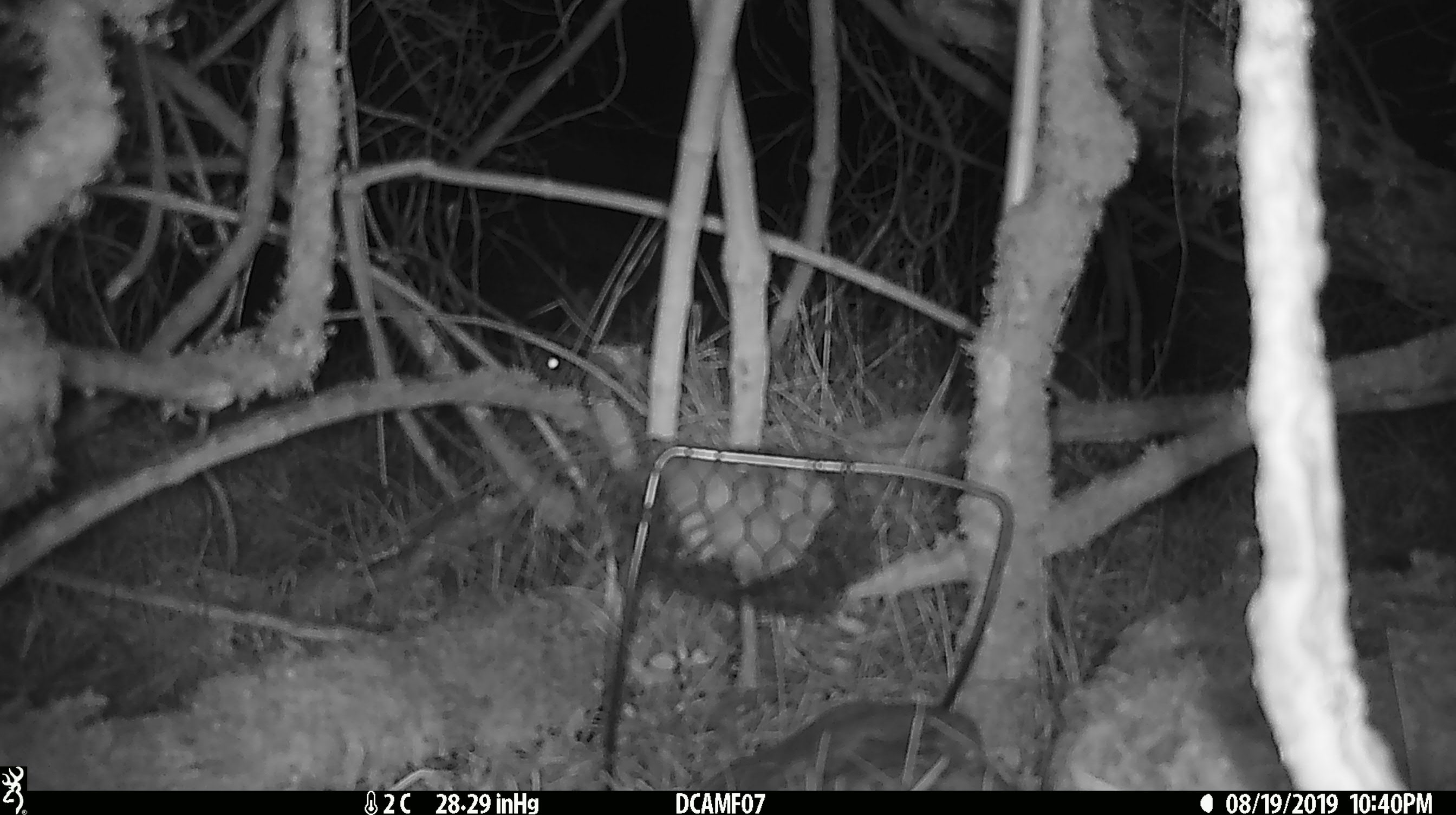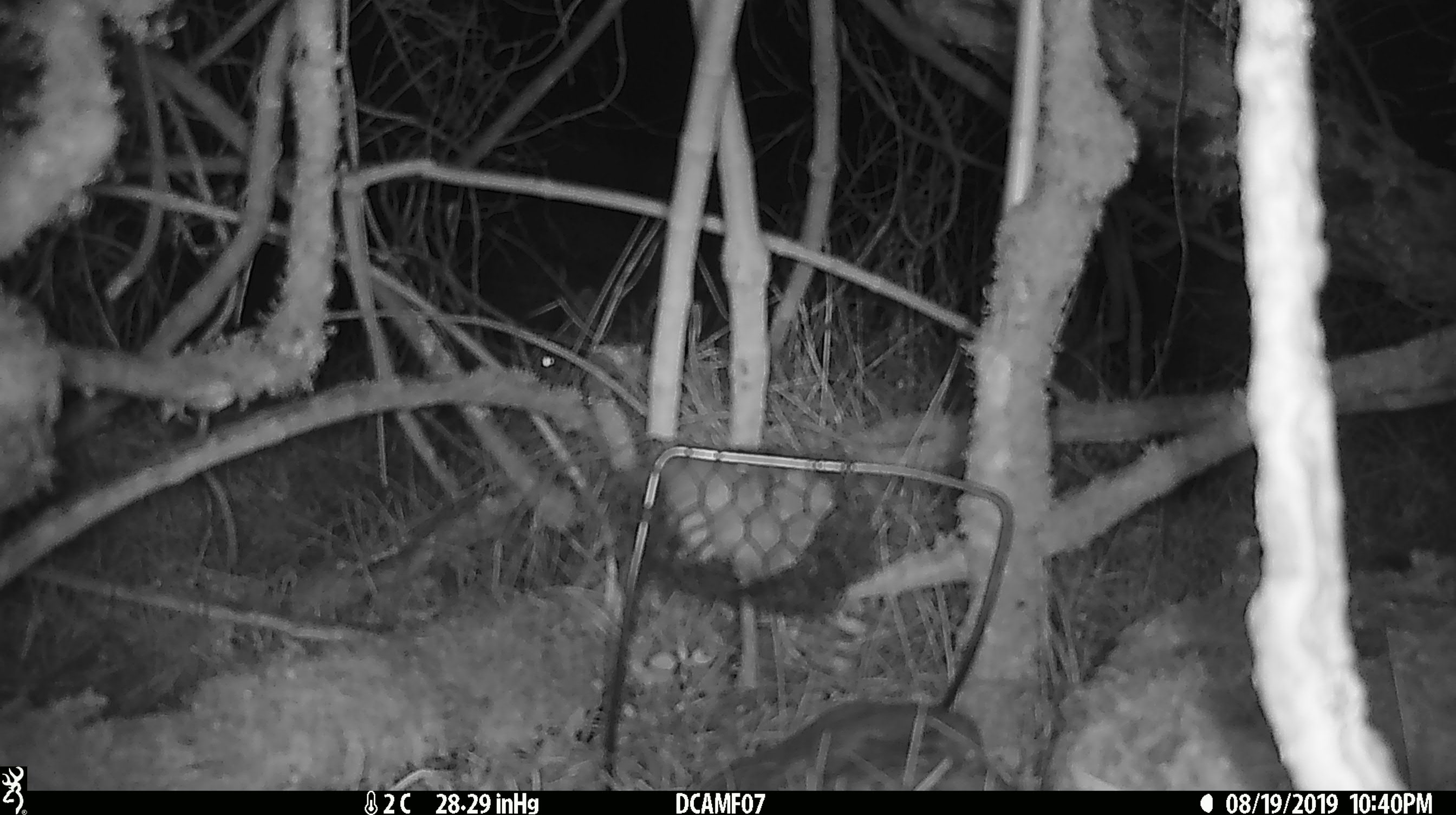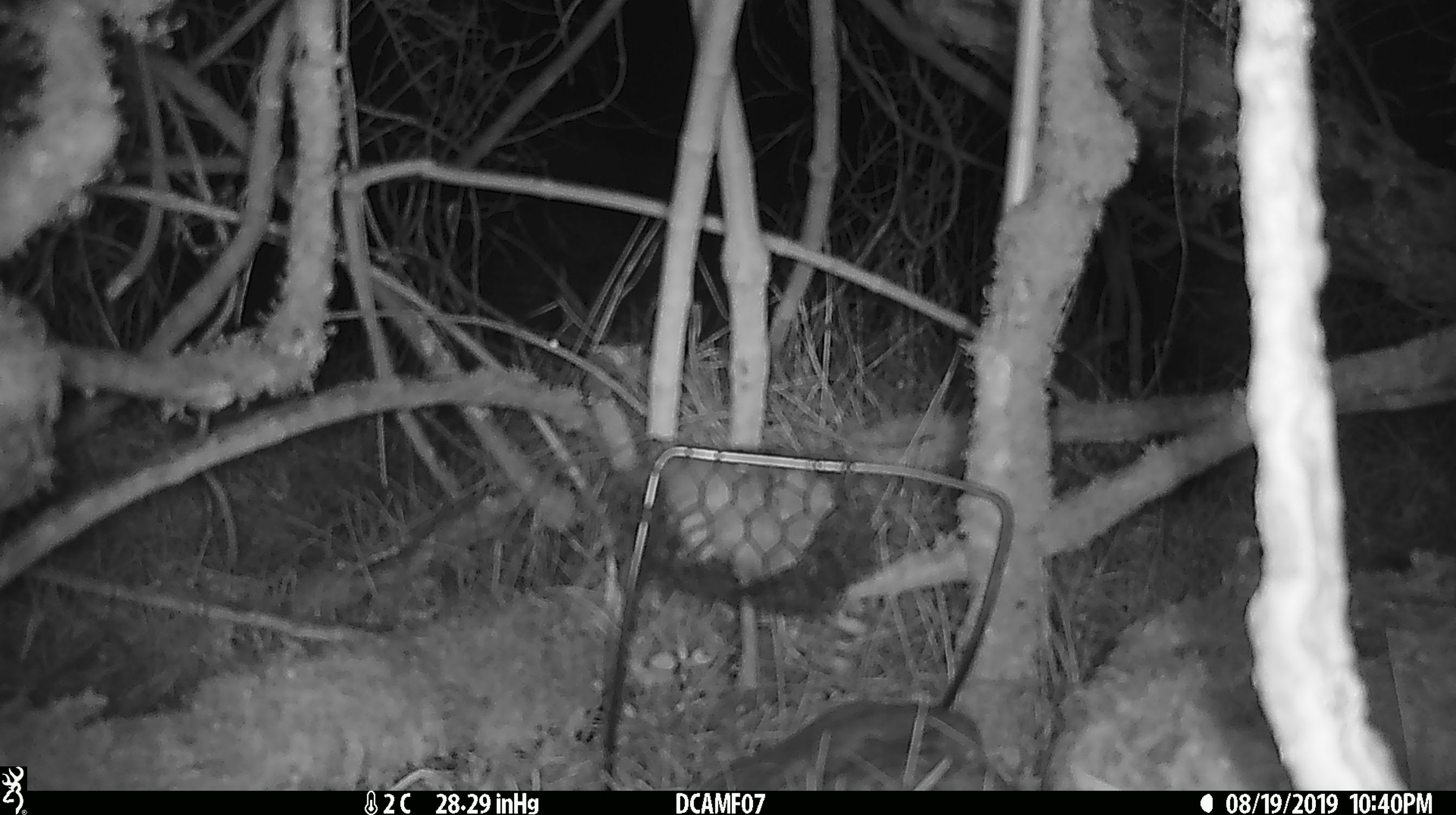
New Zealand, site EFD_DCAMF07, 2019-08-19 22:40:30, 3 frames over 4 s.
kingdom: Animalia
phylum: Chordata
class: Mammalia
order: Lagomorpha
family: Leporidae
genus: Oryctolagus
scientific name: Oryctolagus cuniculus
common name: european rabbit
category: rabbit